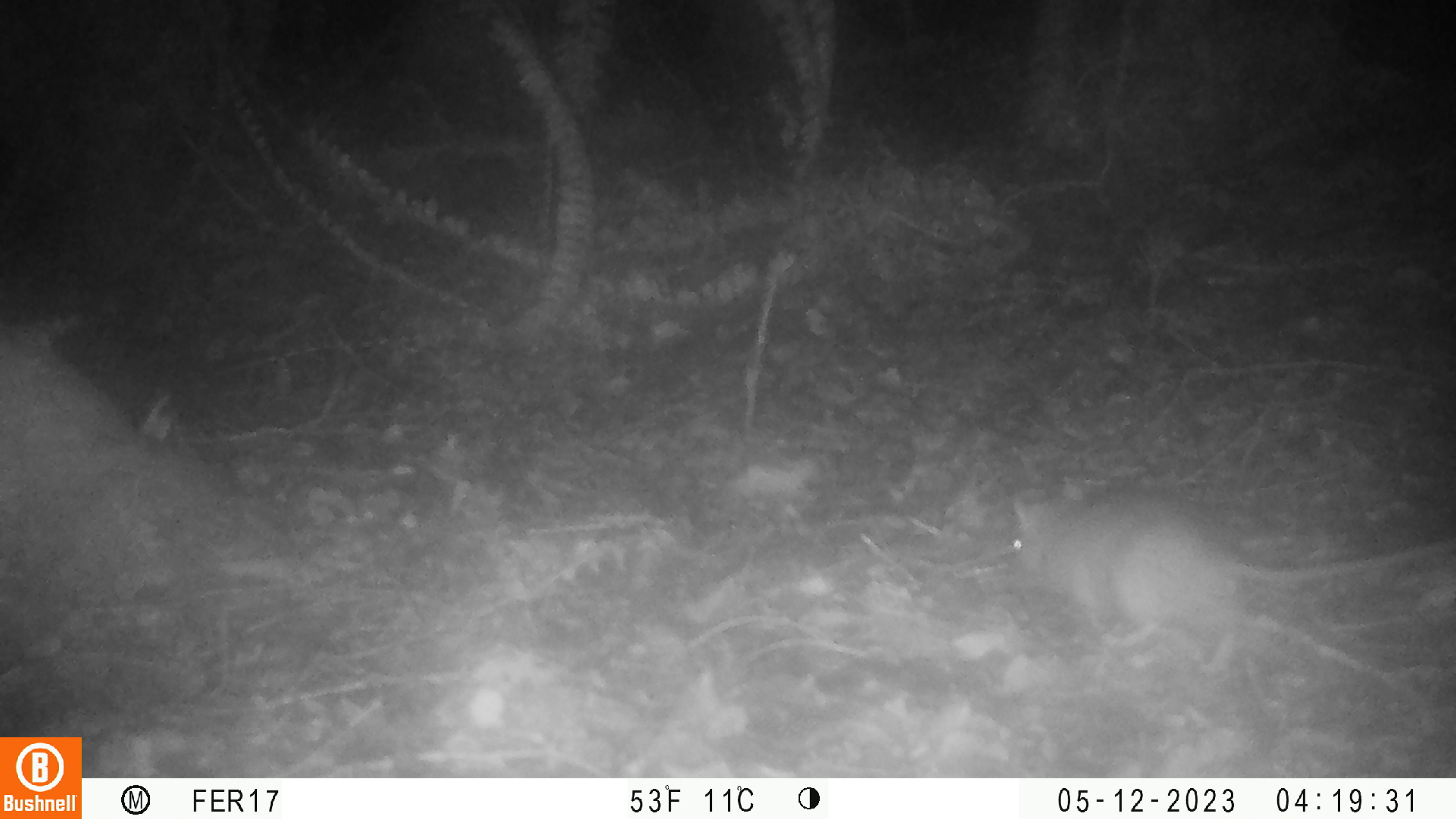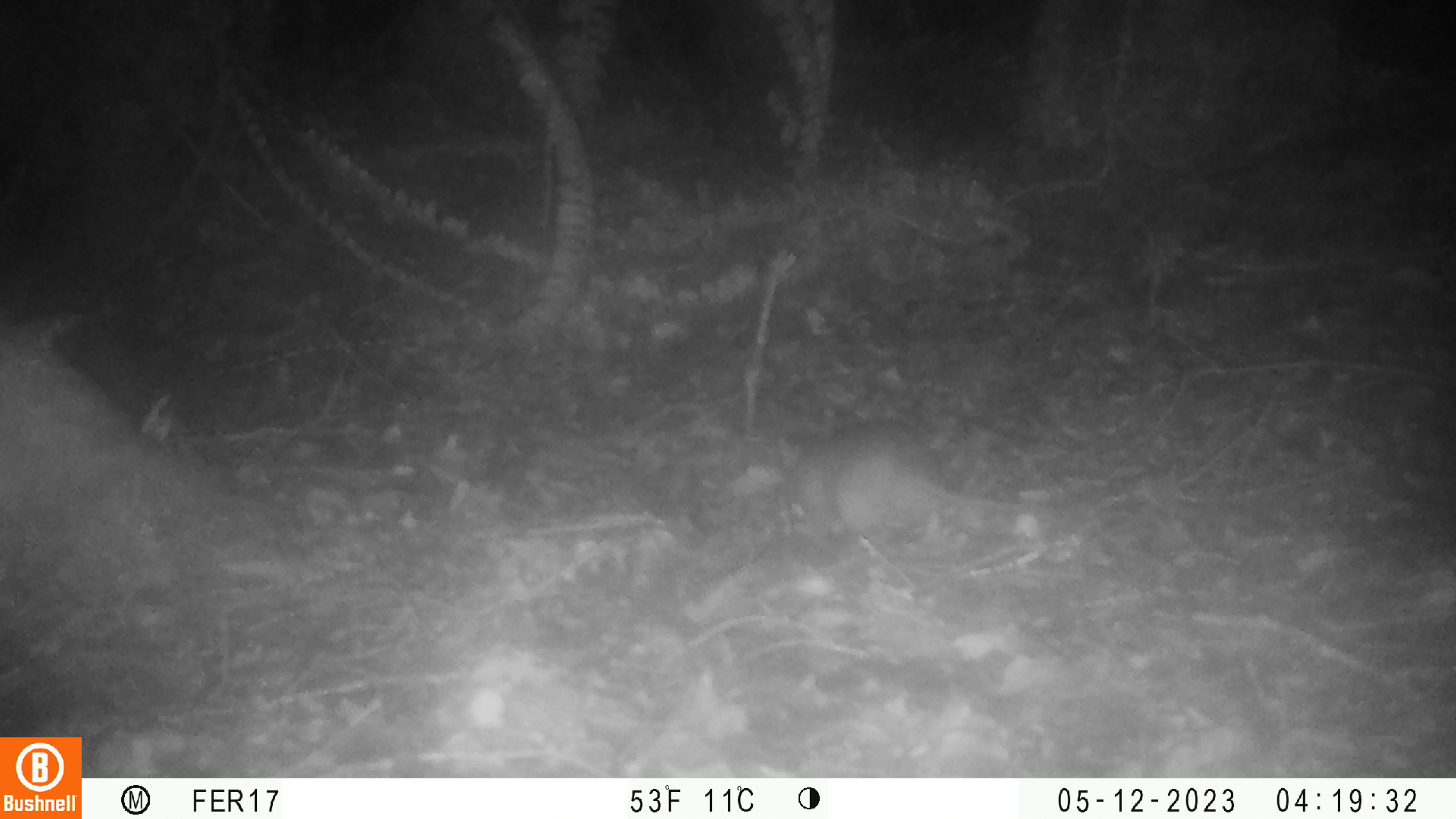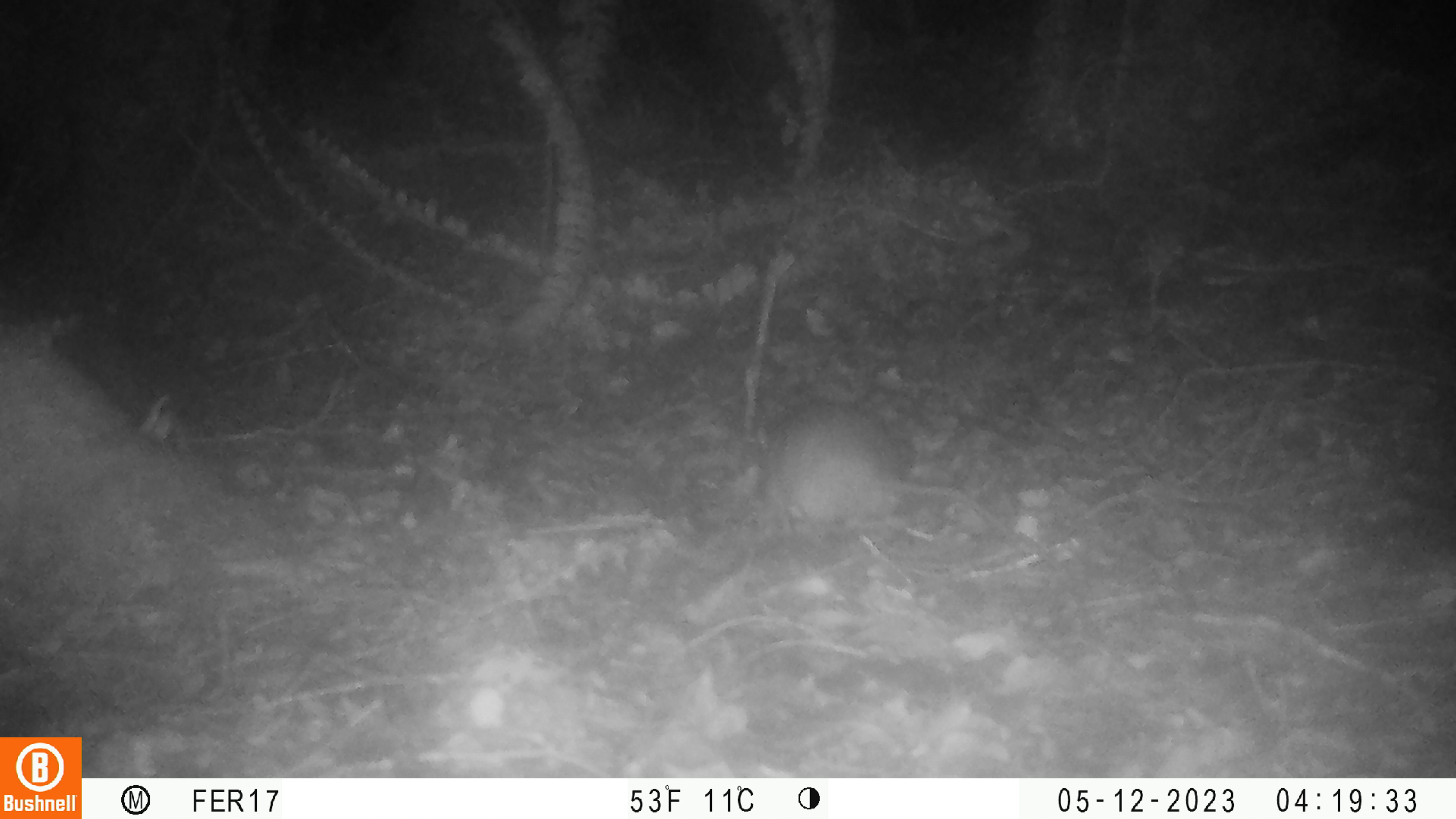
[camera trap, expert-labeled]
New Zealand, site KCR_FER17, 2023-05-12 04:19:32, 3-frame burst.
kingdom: Animalia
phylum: Chordata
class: Mammalia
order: Rodentia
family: Muridae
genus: Rattus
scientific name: Rattus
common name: rat